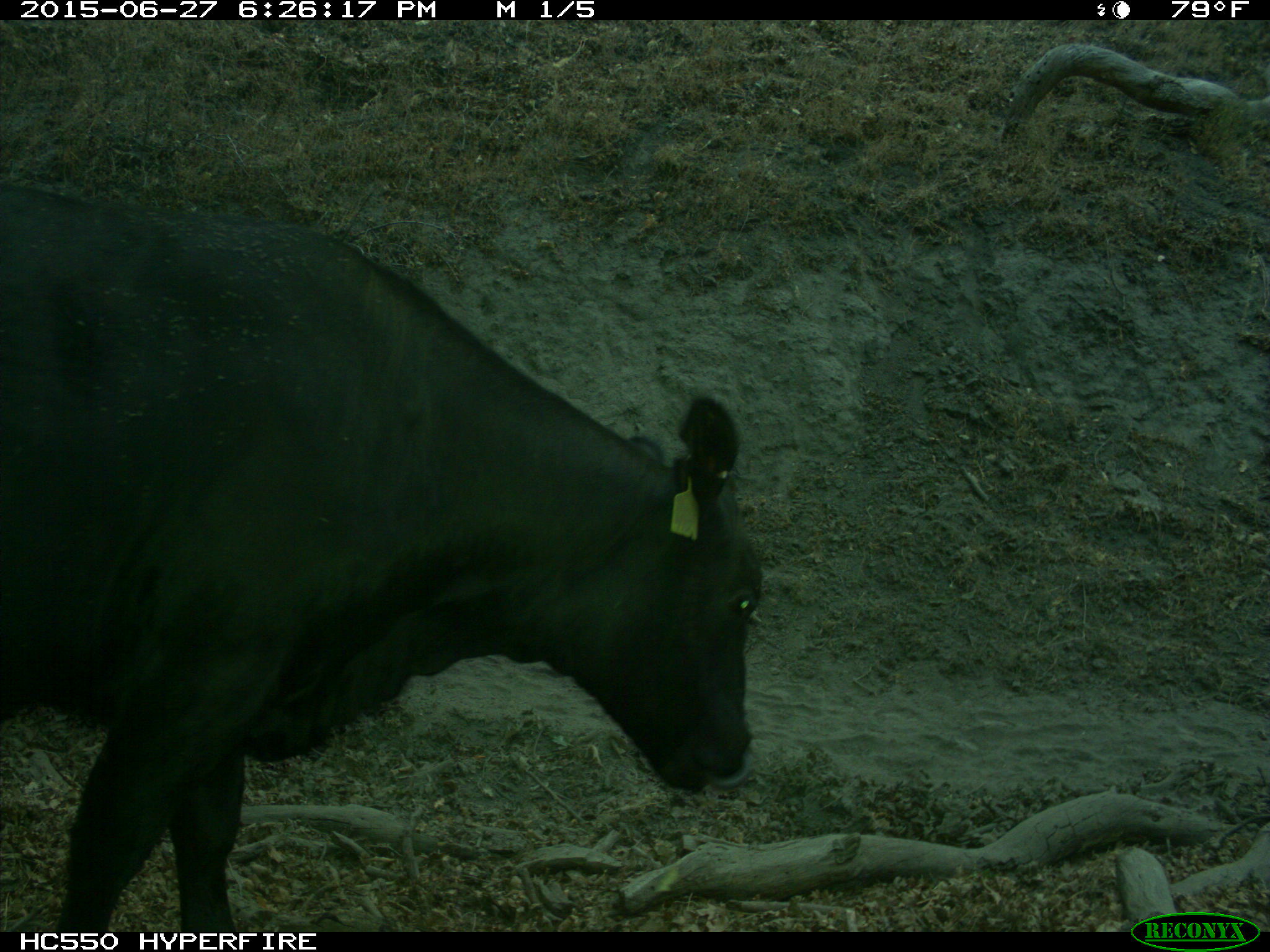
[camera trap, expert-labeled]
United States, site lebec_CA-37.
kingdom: Animalia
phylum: Chordata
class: Mammalia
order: Artiodactyla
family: Bovidae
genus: Bos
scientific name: Bos taurus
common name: domestic cow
Bos taurus (domestic cow).